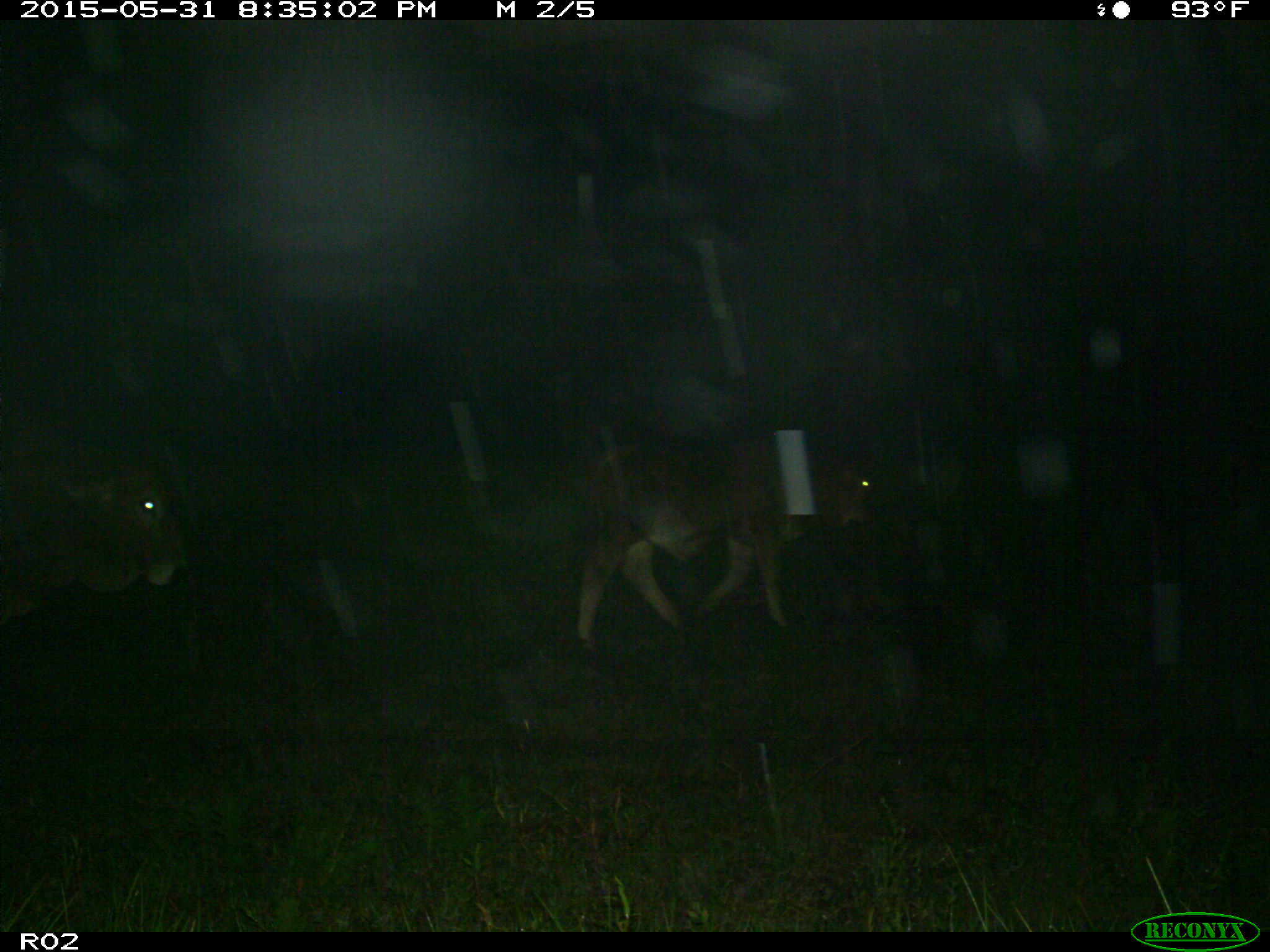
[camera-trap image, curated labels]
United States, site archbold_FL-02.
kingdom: Animalia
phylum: Chordata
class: Mammalia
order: Artiodactyla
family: Bovidae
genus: Bos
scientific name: Bos taurus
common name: domestic cow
Bos taurus (domestic cow).